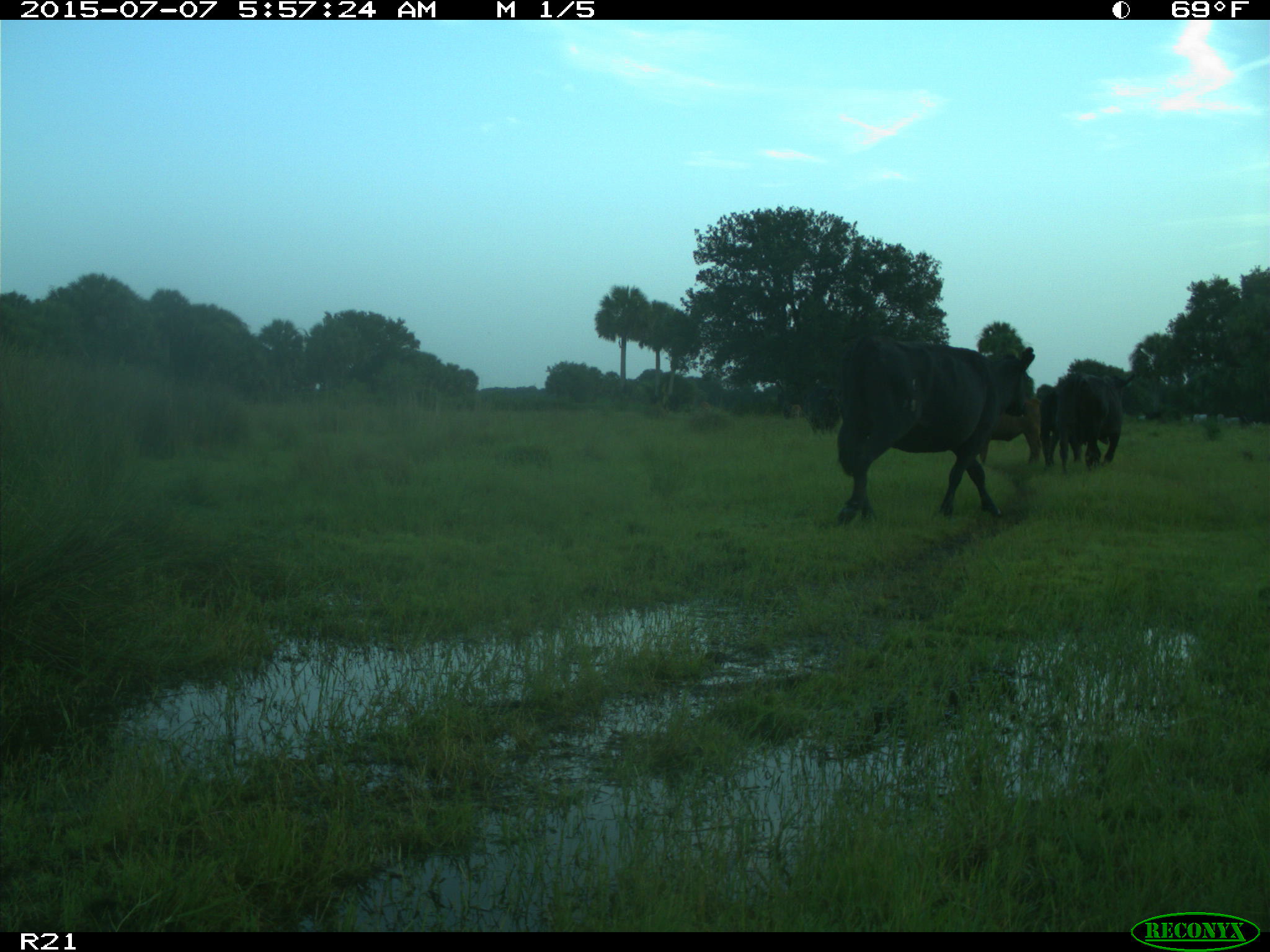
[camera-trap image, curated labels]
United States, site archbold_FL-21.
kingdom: Animalia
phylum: Chordata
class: Mammalia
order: Artiodactyla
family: Bovidae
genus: Bos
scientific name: Bos taurus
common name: domestic cow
Bos taurus (domestic cow).